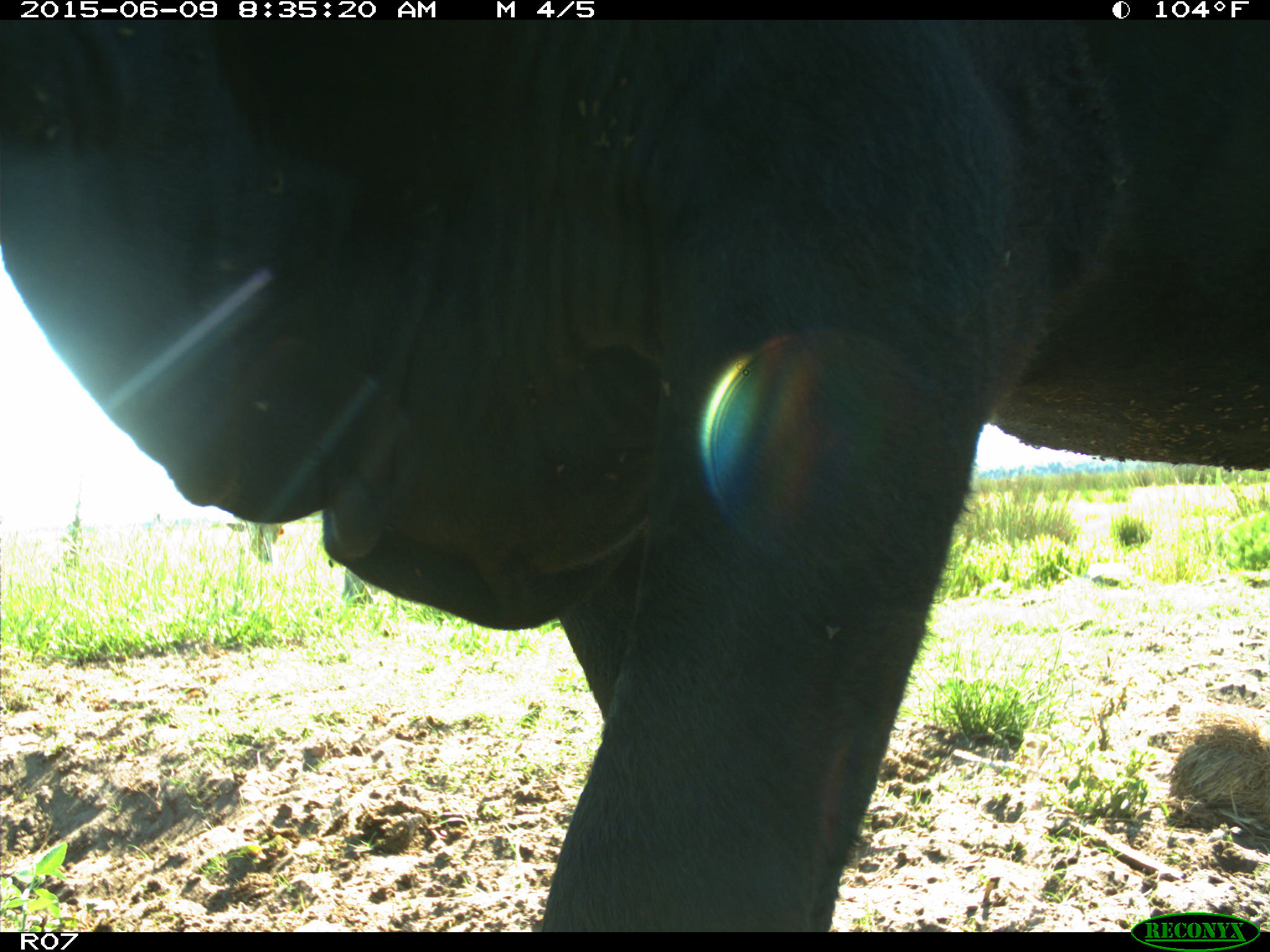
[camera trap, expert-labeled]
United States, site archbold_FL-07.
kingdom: Animalia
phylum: Chordata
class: Mammalia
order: Artiodactyla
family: Bovidae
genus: Bos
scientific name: Bos taurus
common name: domestic cow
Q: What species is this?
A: Bos taurus (domestic cow).